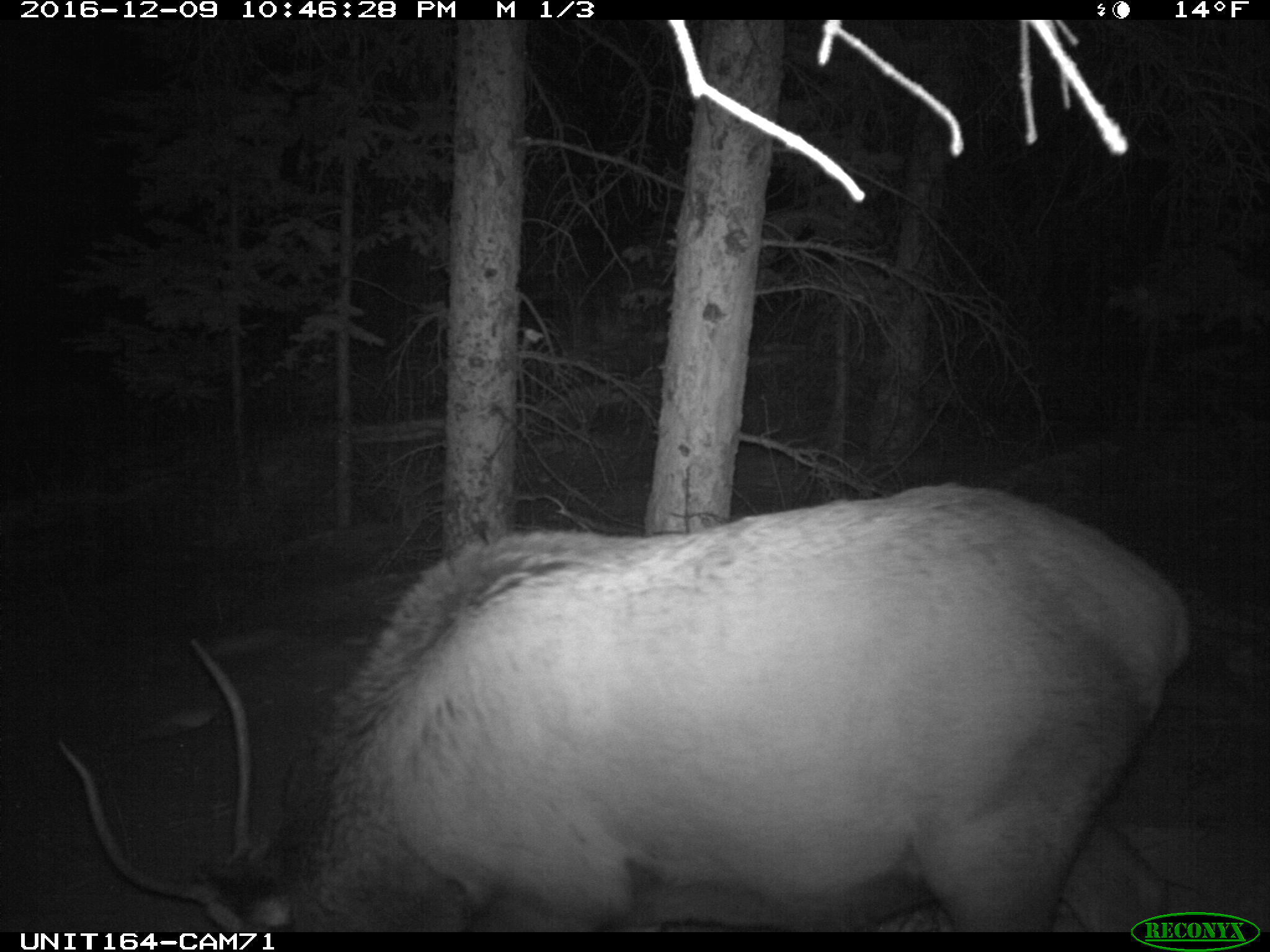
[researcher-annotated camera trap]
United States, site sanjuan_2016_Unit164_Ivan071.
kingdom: Animalia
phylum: Chordata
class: Mammalia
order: Artiodactyla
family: Cervidae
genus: Cervus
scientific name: Cervus elaphus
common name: red deer